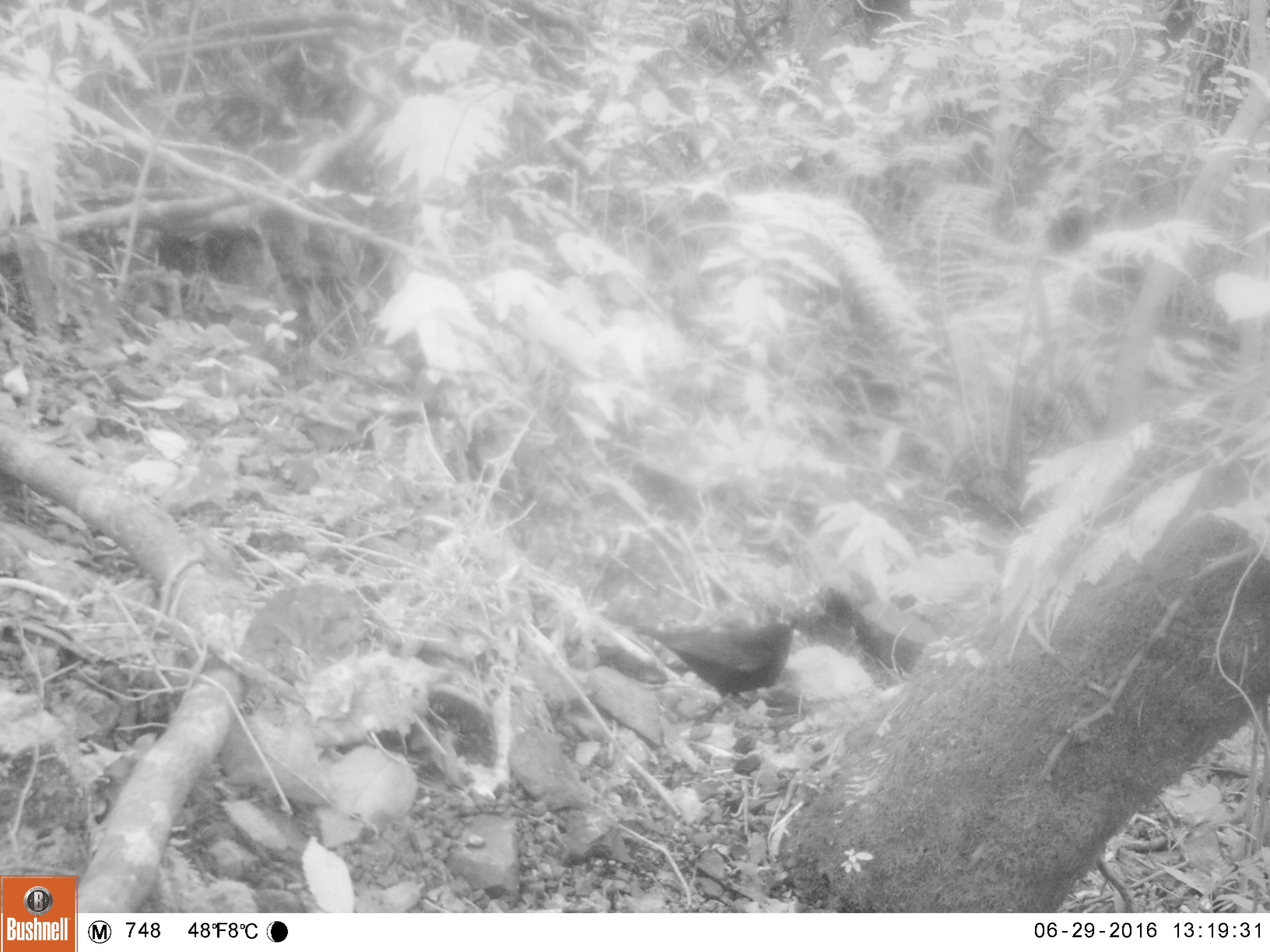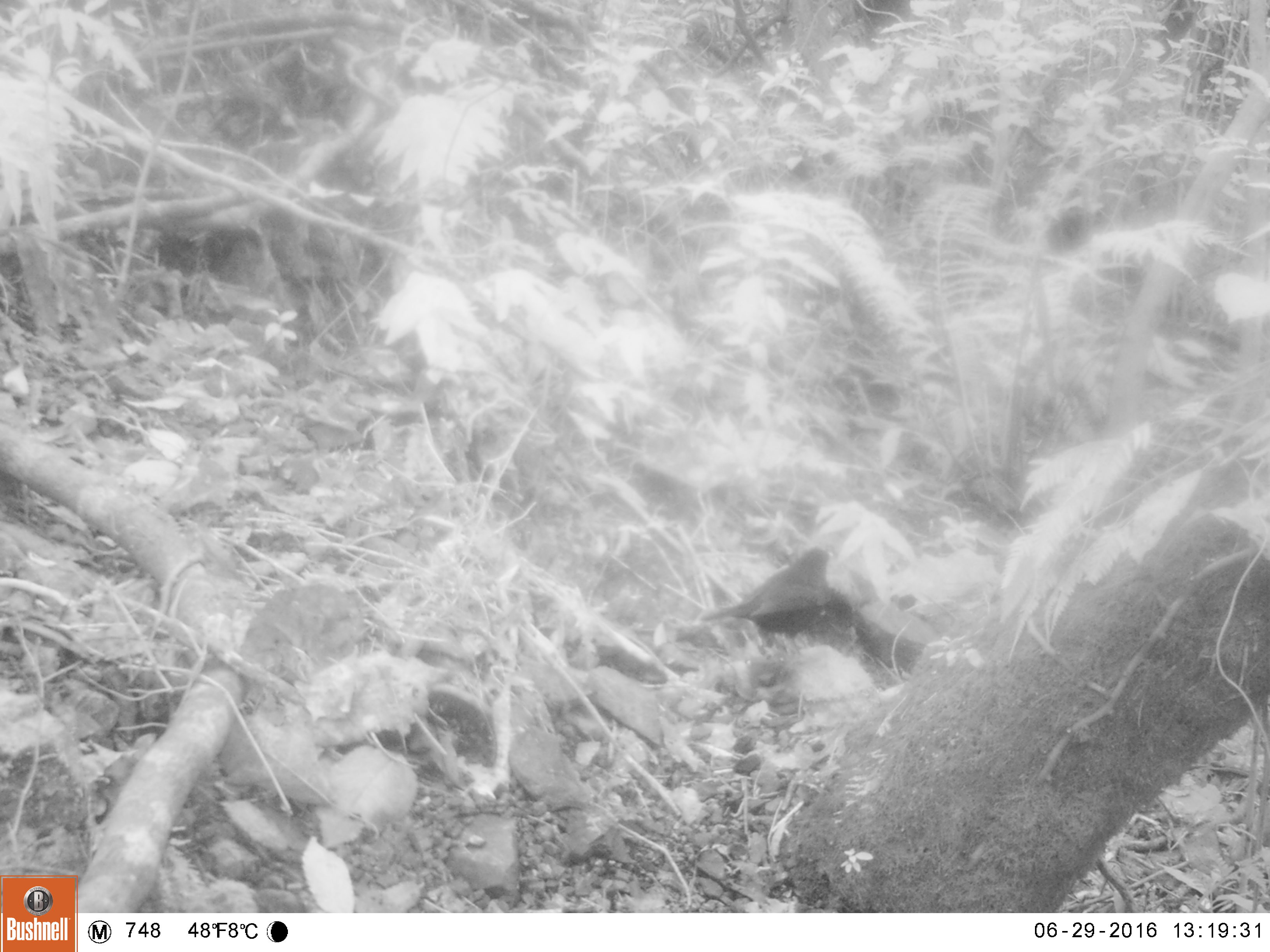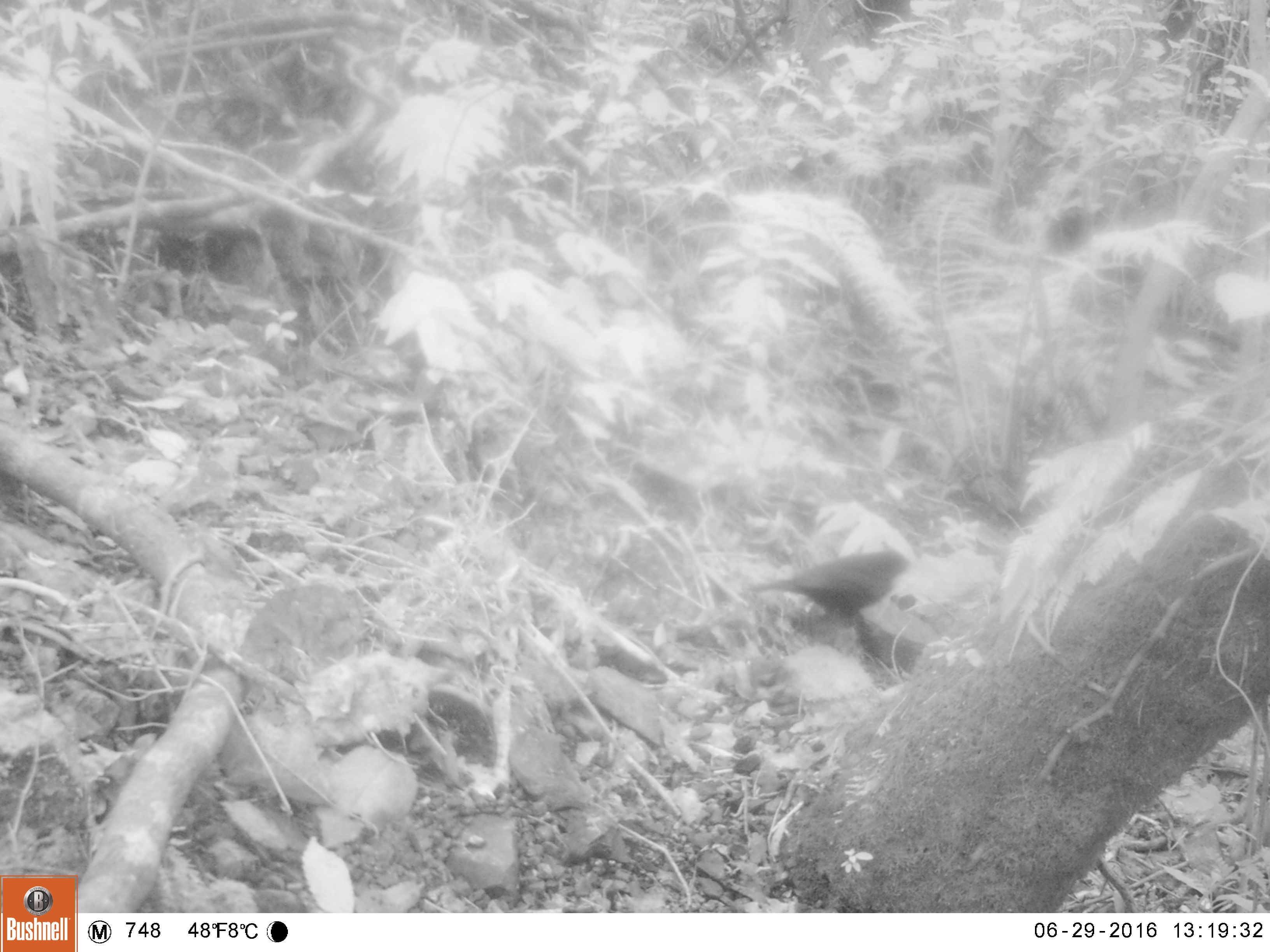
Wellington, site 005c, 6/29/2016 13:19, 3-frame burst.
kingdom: Animalia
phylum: Chordata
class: Aves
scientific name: Aves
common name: bird